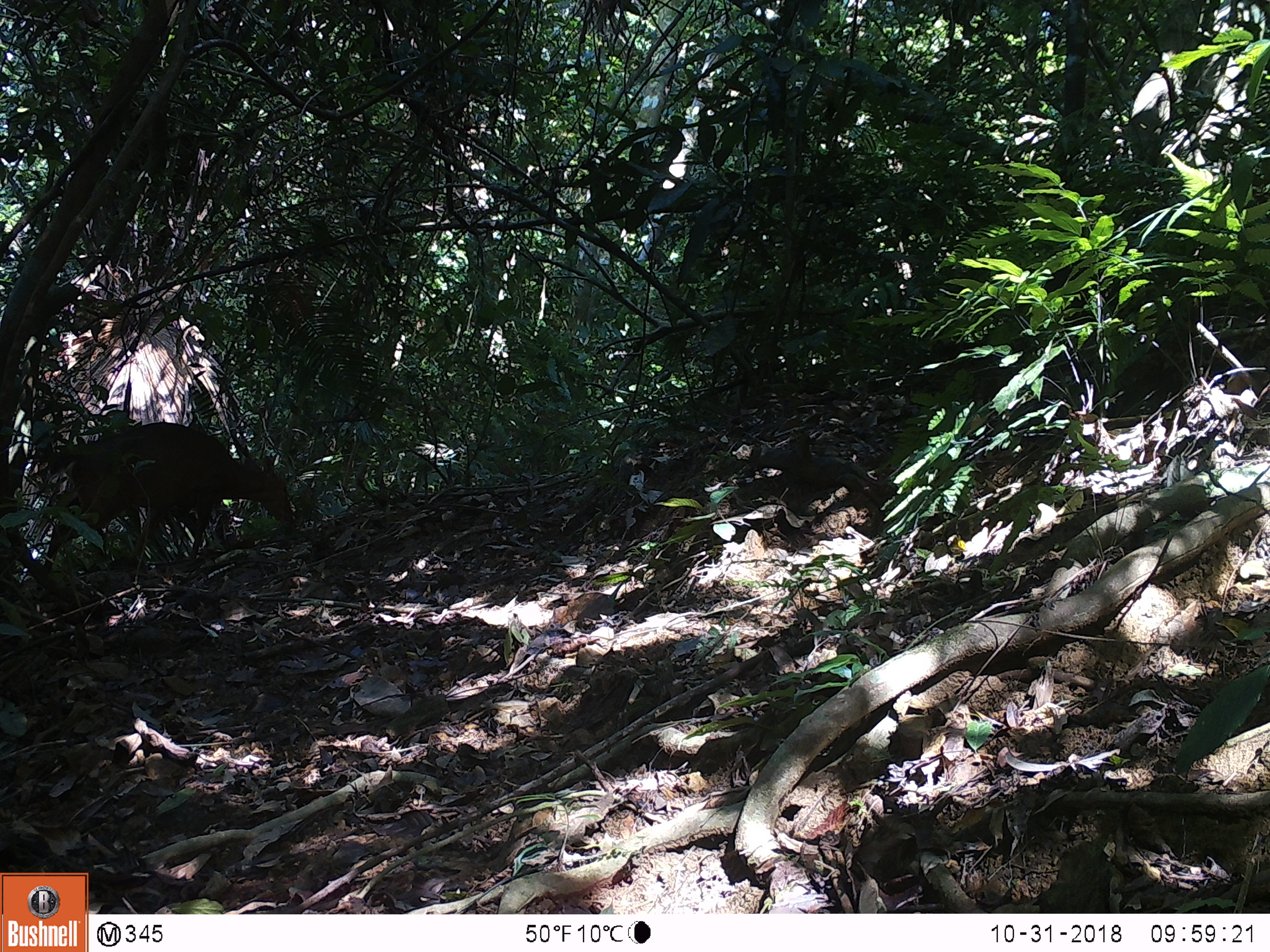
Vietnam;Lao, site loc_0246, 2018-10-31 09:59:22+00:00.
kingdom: Animalia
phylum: Chordata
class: Mammalia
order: Artiodactyla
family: Cervidae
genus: Muntiacus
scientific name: Muntiacus vuquangensis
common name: large-antlered muntjac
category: large antlered muntjac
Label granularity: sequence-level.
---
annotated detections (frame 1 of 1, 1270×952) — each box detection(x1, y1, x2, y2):
large antlered muntjac: detection(32, 421, 296, 591)